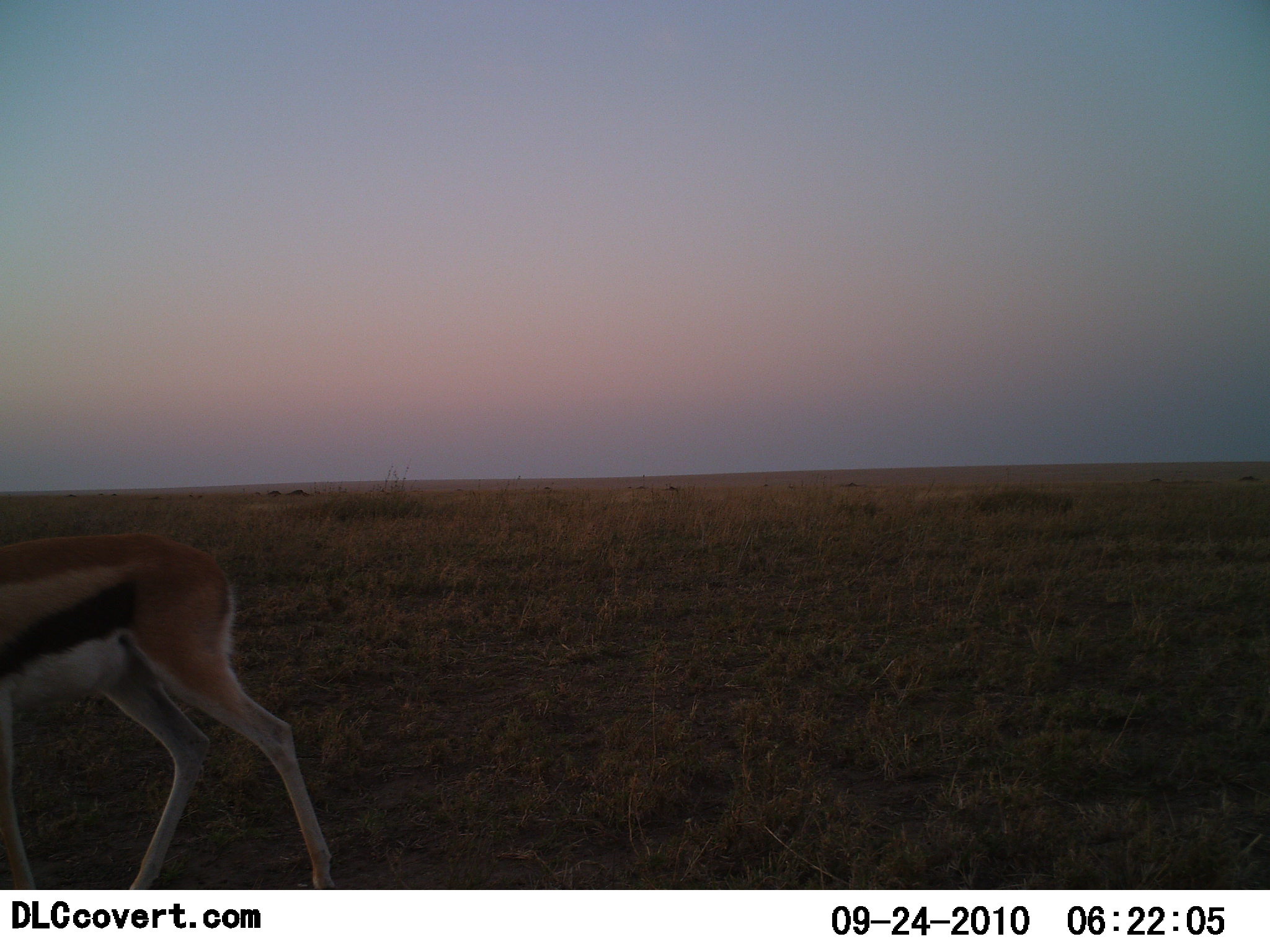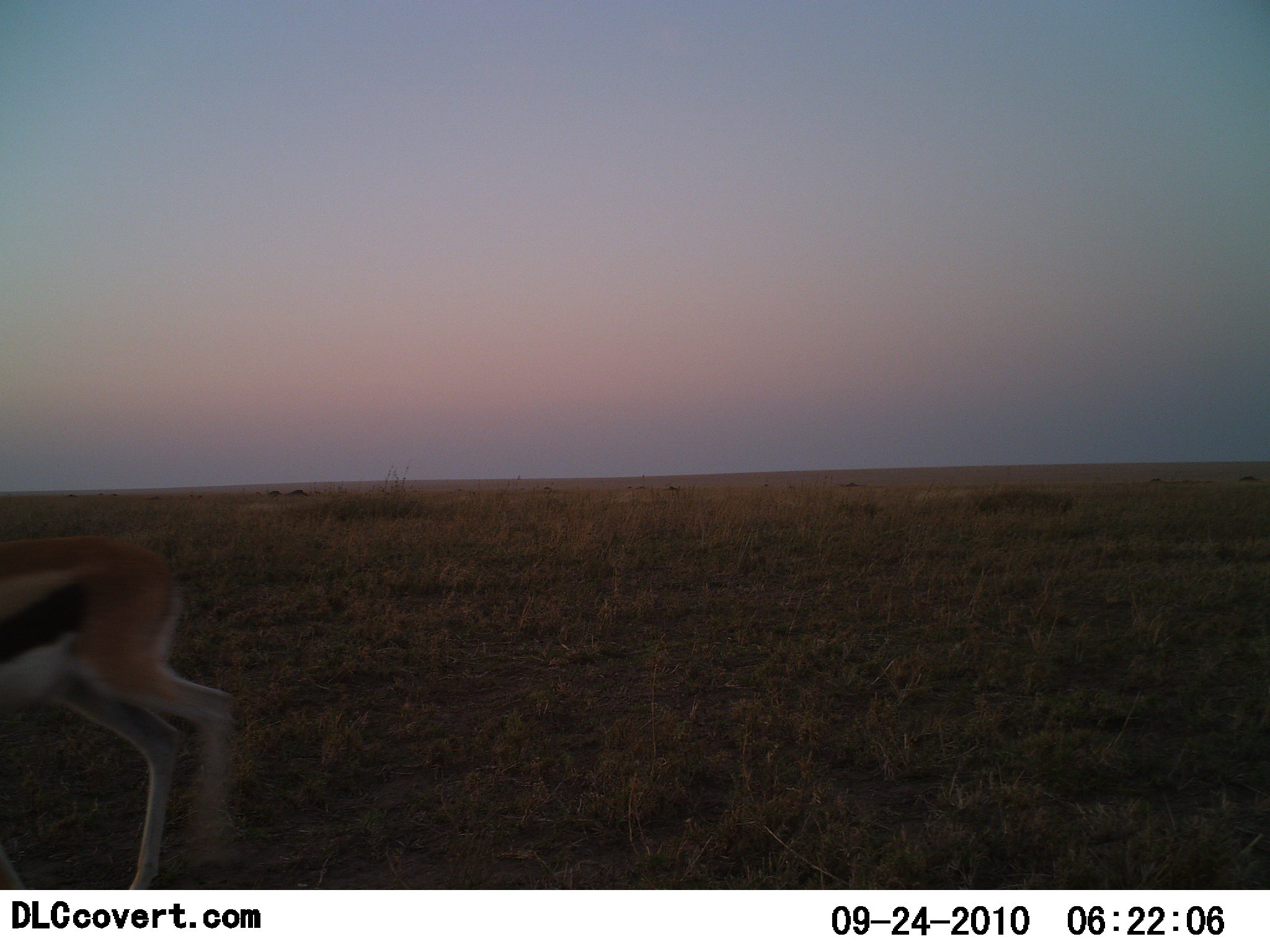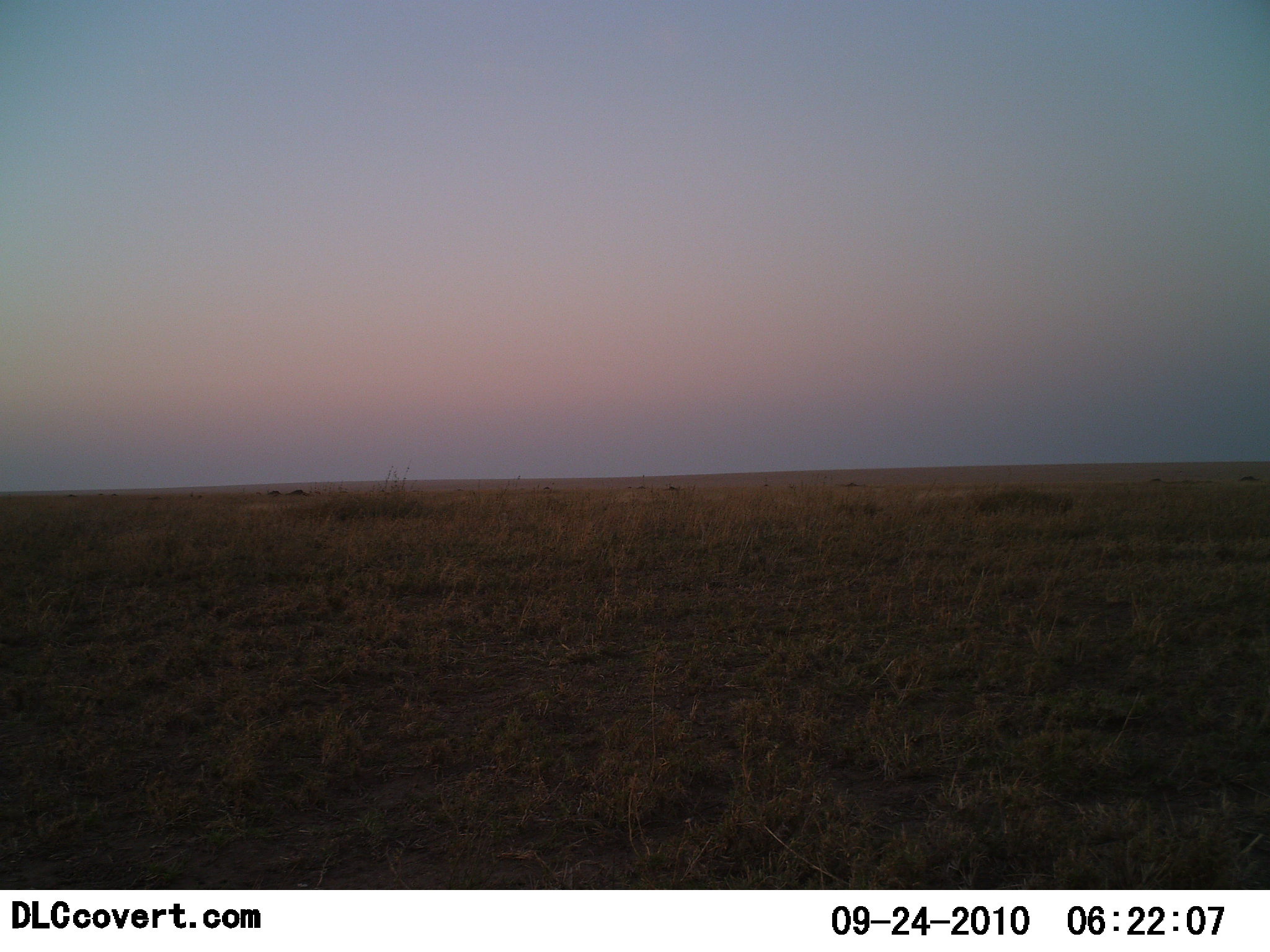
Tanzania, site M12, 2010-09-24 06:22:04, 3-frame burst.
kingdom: Animalia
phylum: Chordata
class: Mammalia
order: Artiodactyla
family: Bovidae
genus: Eudorcas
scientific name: Eudorcas thomsonii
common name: thomson's gazelle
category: gazellethomsons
Gazellethomsons (thomson's gazelle) (Eudorcas thomsonii), count 1. Behavior (volunteer vote fractions): standing 0%, resting 0%, moving 100%, interacting 0%. Young present (vote fraction): 0%. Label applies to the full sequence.